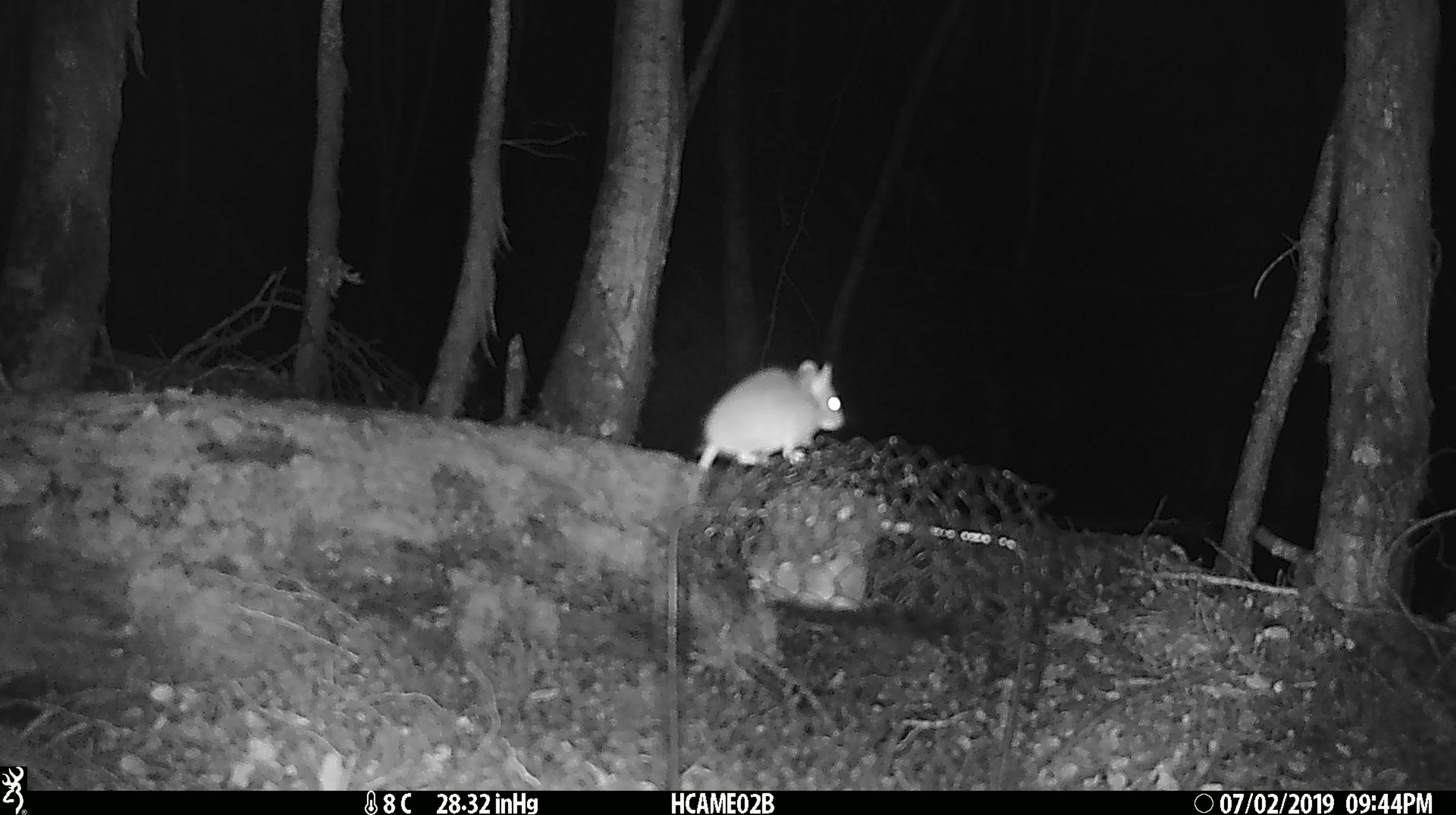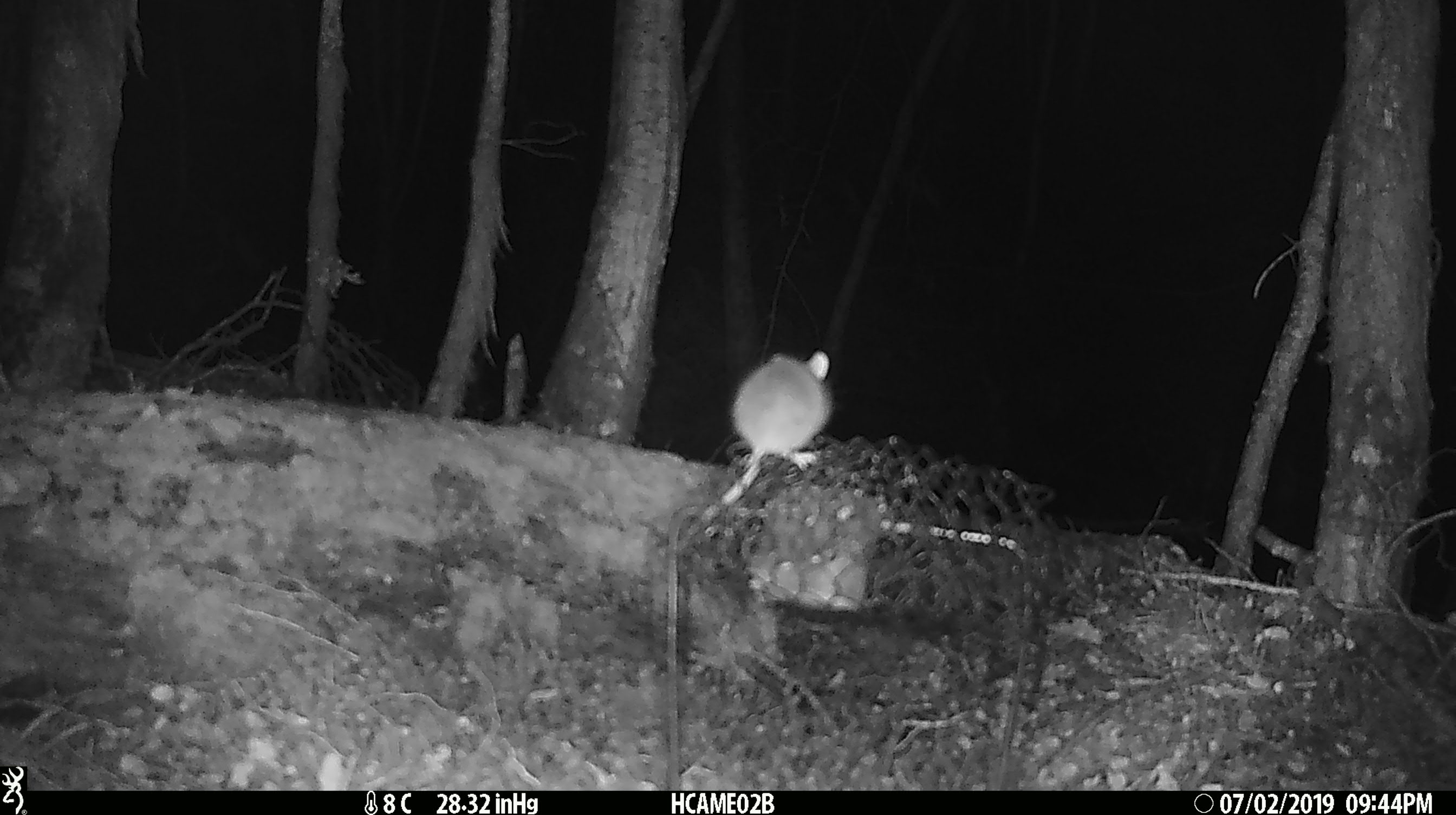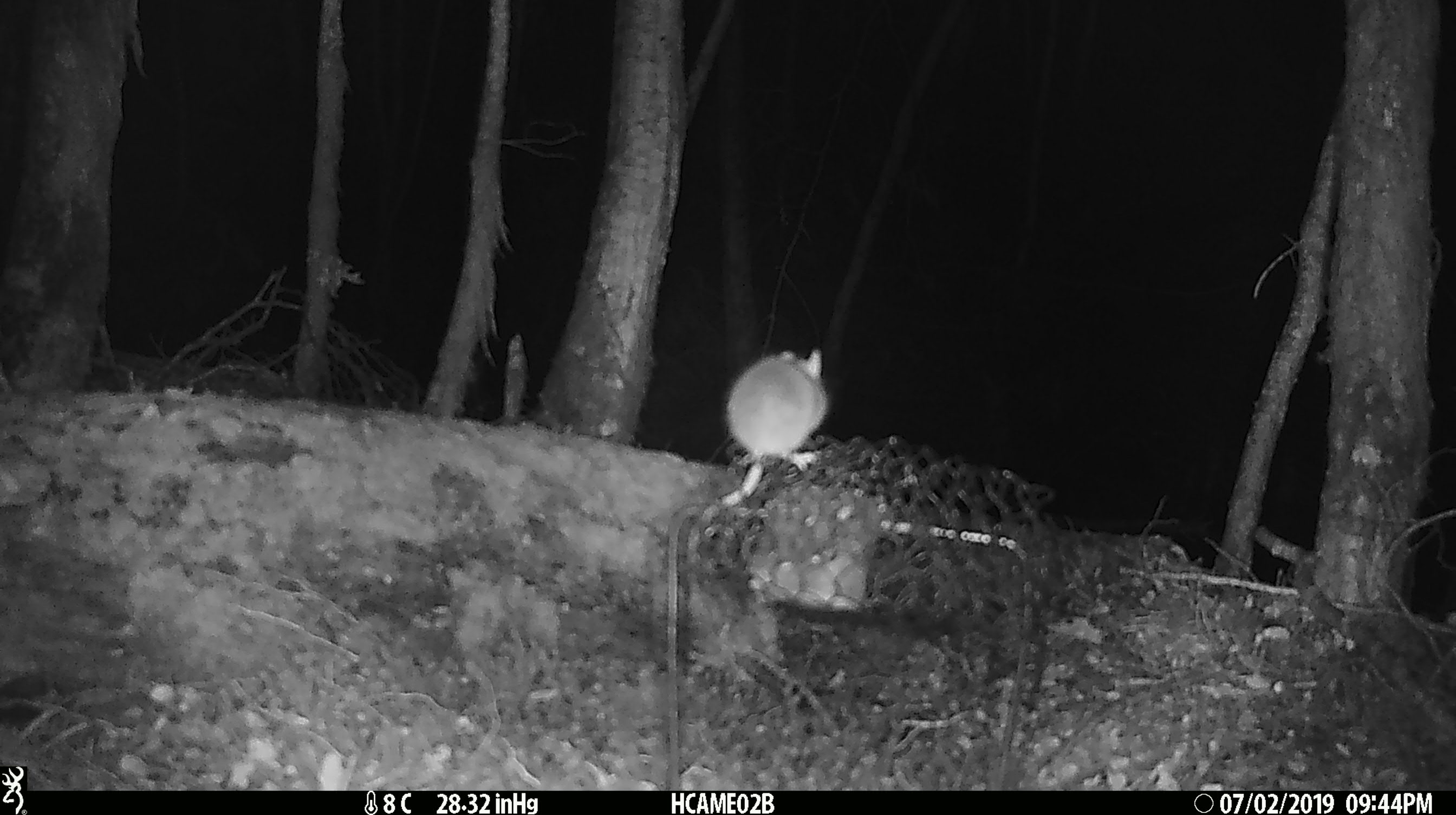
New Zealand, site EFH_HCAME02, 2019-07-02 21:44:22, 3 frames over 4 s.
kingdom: Animalia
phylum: Chordata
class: Mammalia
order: Rodentia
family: Muridae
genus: Mus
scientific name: Mus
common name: mouse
Mouse (Mus).